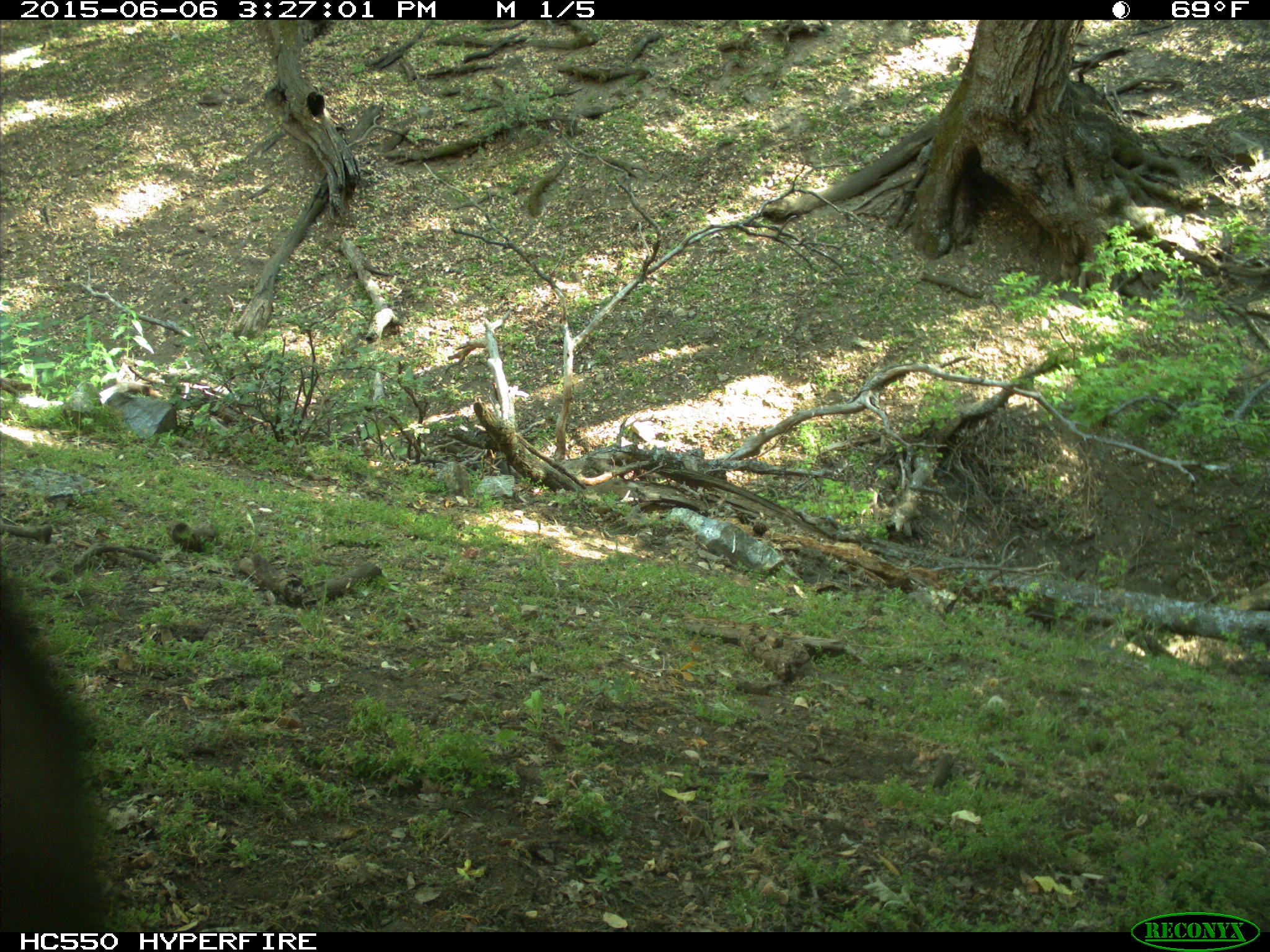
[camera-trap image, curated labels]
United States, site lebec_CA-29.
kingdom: Animalia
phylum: Chordata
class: Mammalia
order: Artiodactyla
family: Bovidae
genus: Bos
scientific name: Bos taurus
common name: domestic cow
Bos taurus (domestic cow).